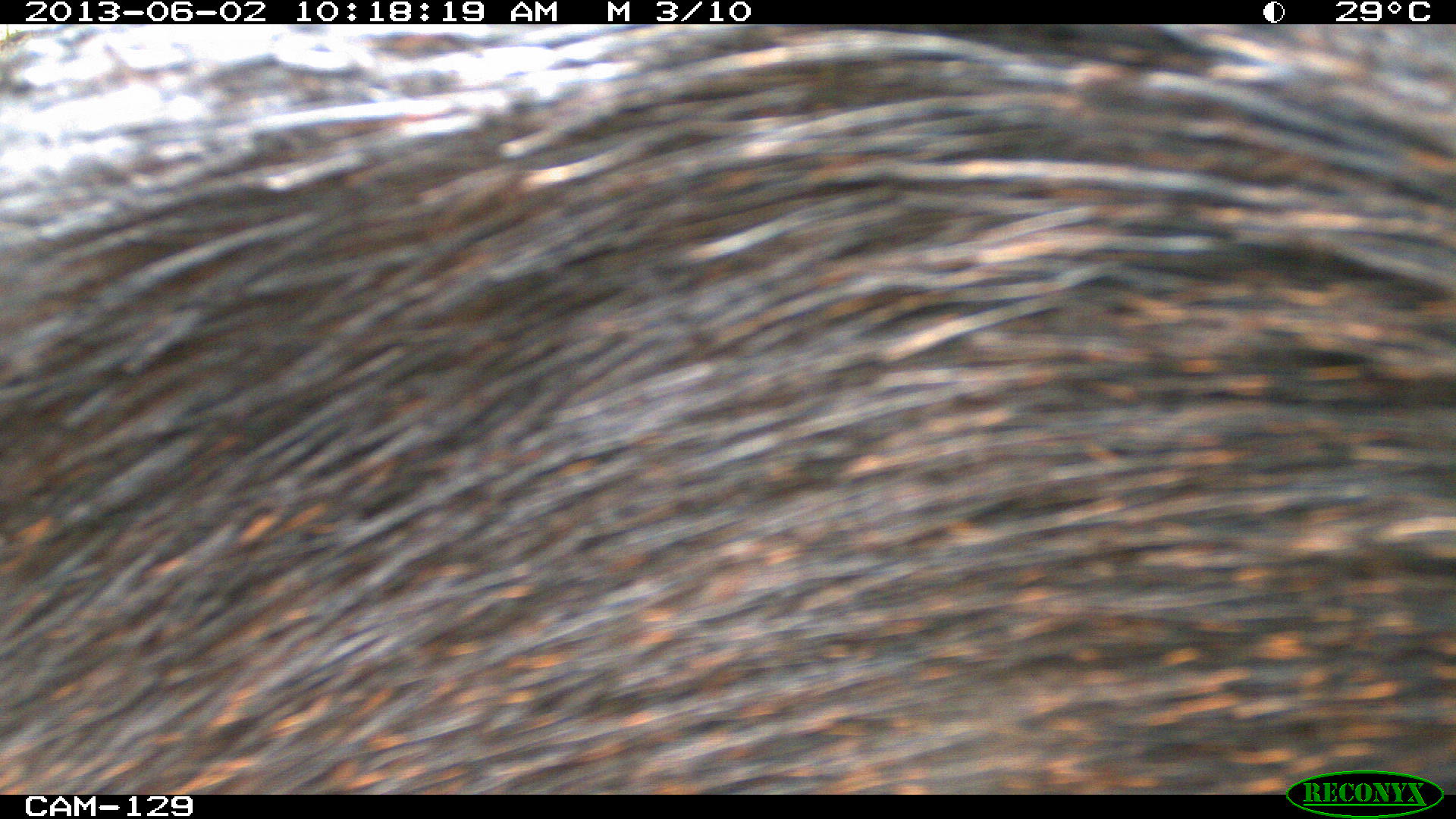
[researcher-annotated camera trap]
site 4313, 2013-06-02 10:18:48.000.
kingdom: Animalia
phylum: Chordata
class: Mammalia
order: Artiodactyla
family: Tayassuidae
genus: Tayassu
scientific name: Tayassu pecari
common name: white-lipped peccary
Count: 3.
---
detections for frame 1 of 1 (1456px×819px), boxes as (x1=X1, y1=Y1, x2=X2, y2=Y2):
tayassu pecari: (x1=0, y1=24, x2=1454, y2=795)